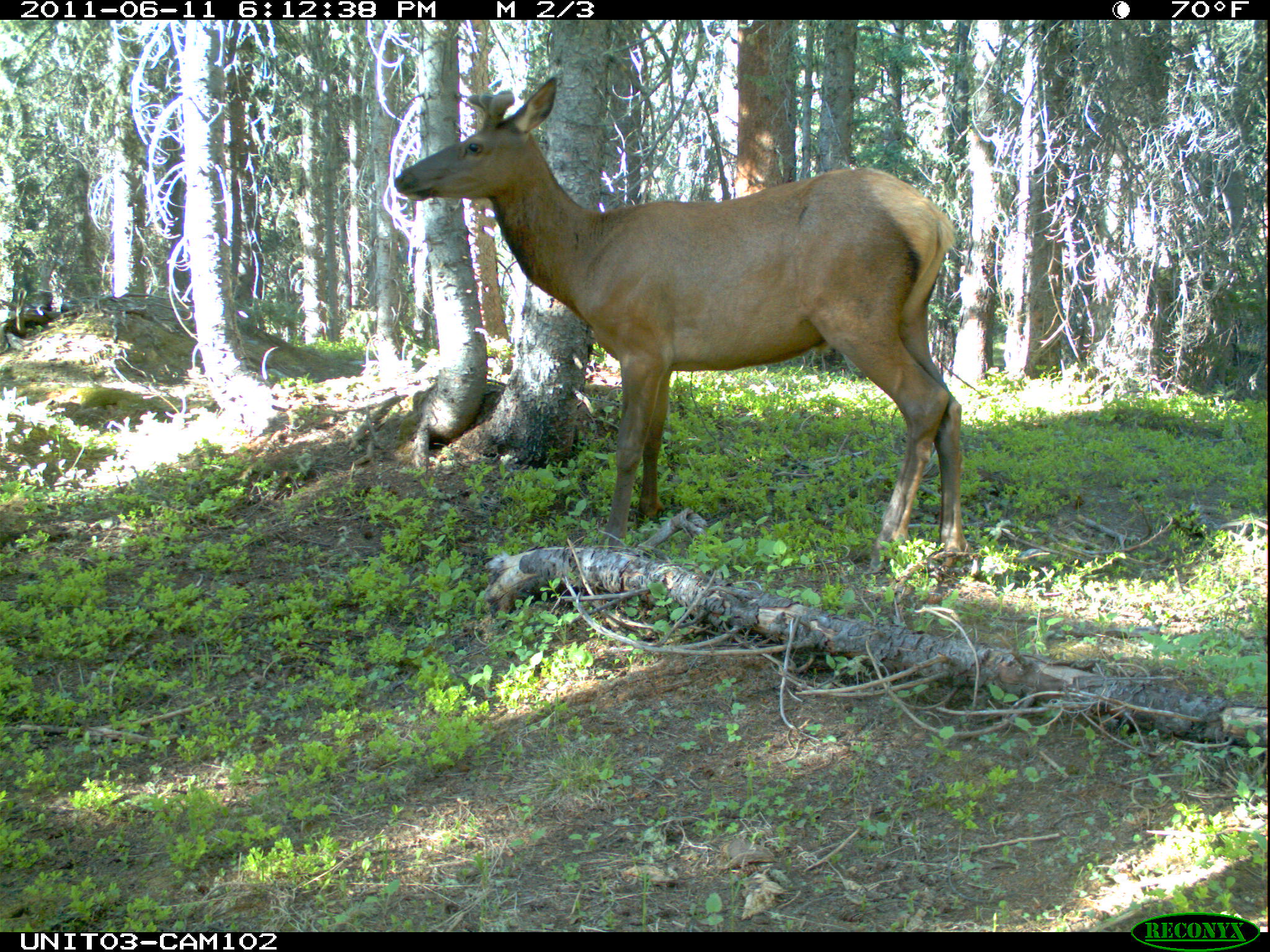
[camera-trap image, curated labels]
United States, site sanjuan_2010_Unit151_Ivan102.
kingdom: Animalia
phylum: Chordata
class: Mammalia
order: Artiodactyla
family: Cervidae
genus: Cervus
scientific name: Cervus elaphus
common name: red deer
Cervus elaphus (red deer).